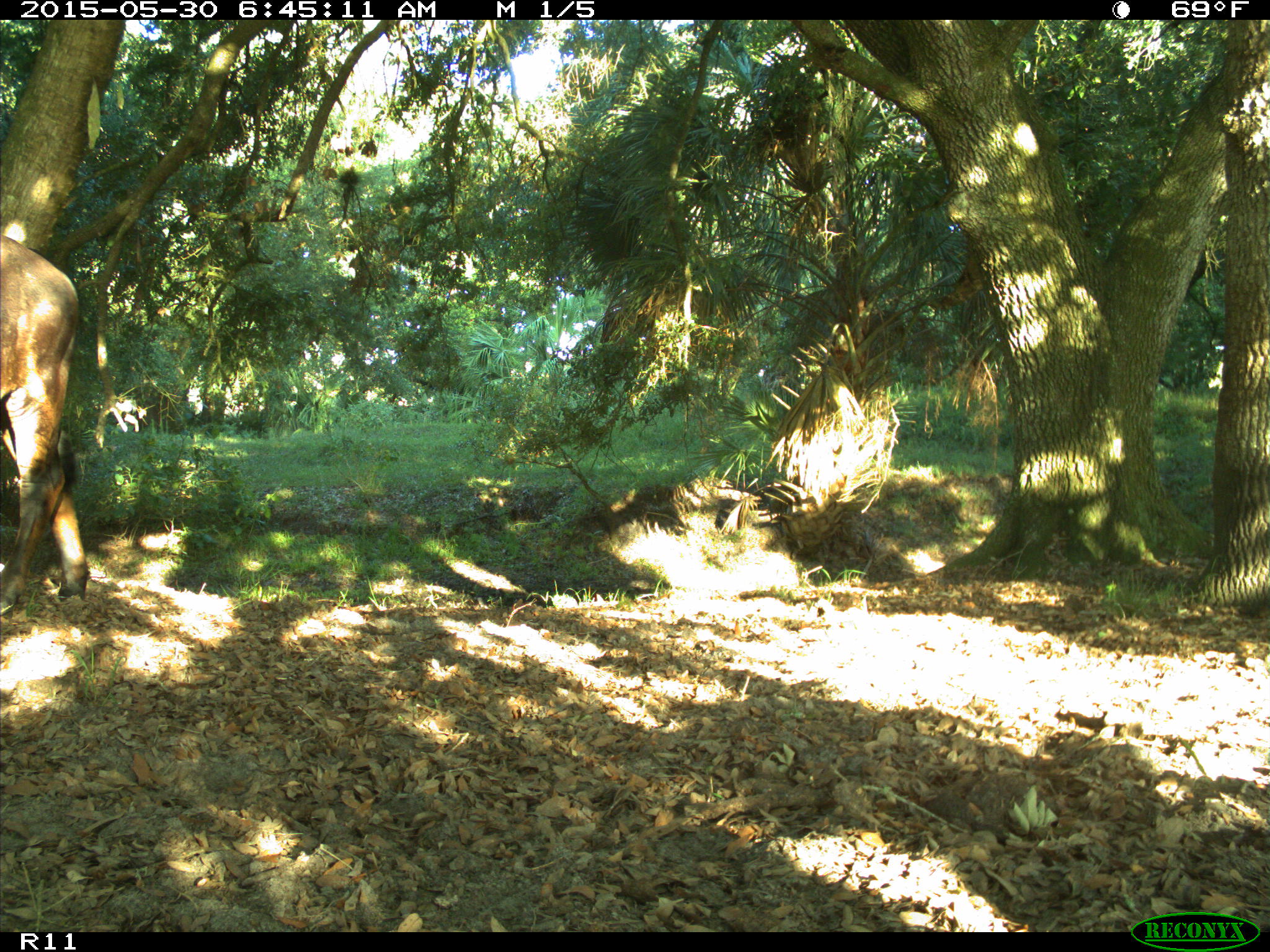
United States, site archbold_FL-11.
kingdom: Animalia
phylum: Chordata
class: Mammalia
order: Artiodactyla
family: Bovidae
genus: Bos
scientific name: Bos taurus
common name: domestic cow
Bos taurus (domestic cow).